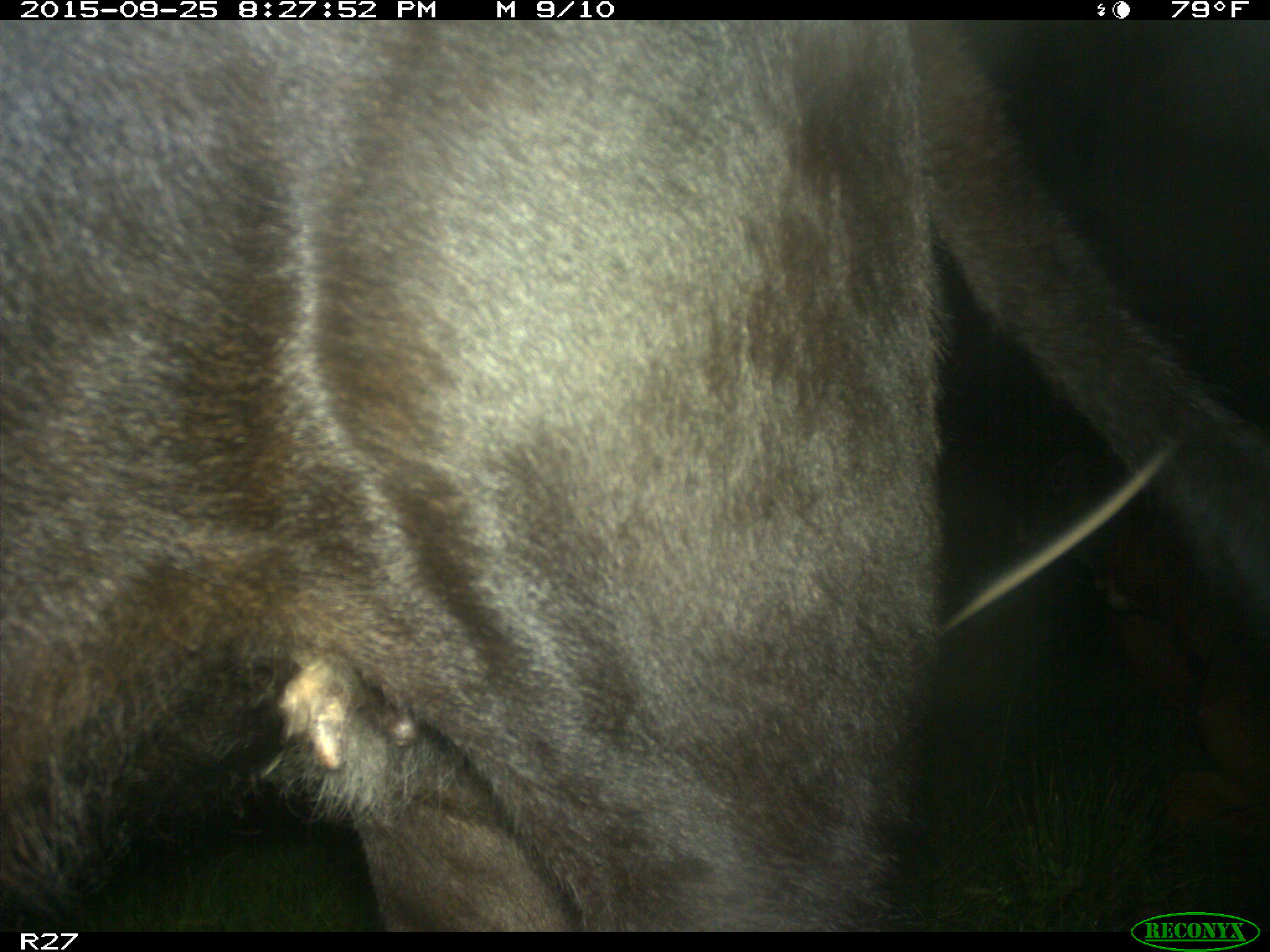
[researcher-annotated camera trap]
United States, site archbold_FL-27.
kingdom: Animalia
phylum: Chordata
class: Mammalia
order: Artiodactyla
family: Bovidae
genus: Bos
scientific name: Bos taurus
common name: domestic cow